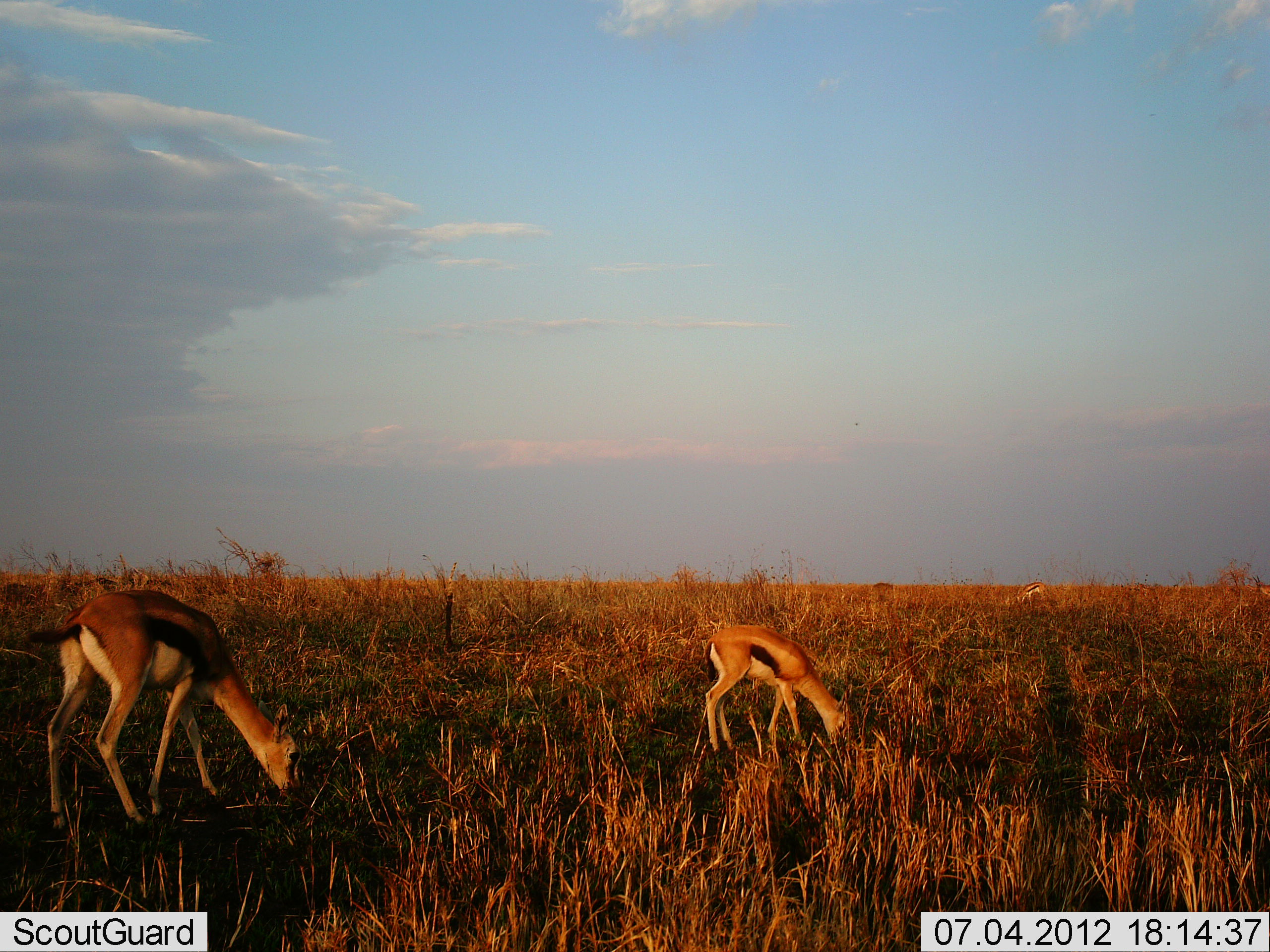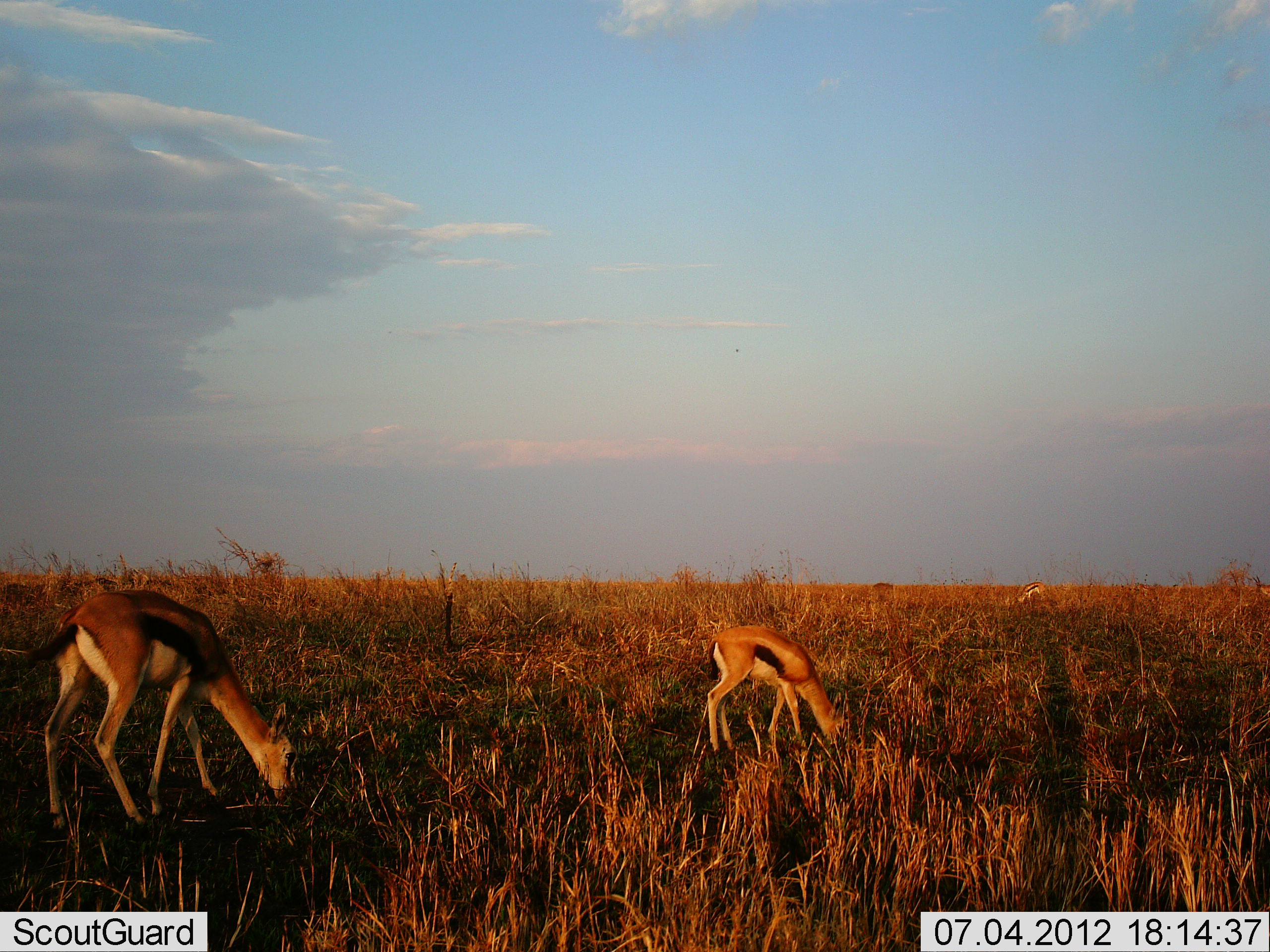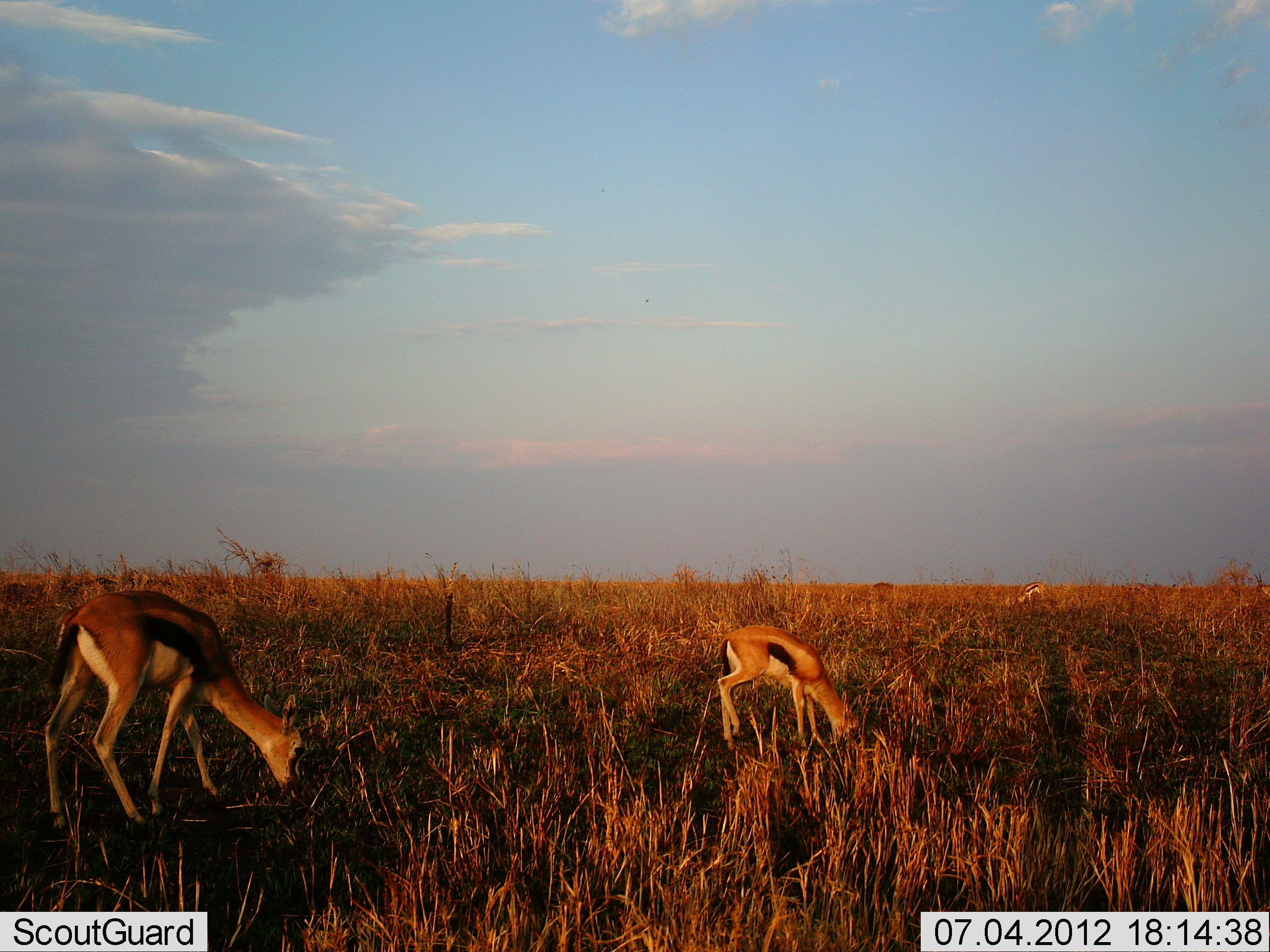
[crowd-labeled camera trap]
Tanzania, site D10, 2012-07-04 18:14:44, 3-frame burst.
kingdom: Animalia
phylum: Chordata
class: Mammalia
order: Artiodactyla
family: Bovidae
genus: Eudorcas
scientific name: Eudorcas thomsonii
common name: thomson's gazelle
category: gazellethomsons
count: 2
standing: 20%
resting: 0%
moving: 0%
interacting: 0%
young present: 0%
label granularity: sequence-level